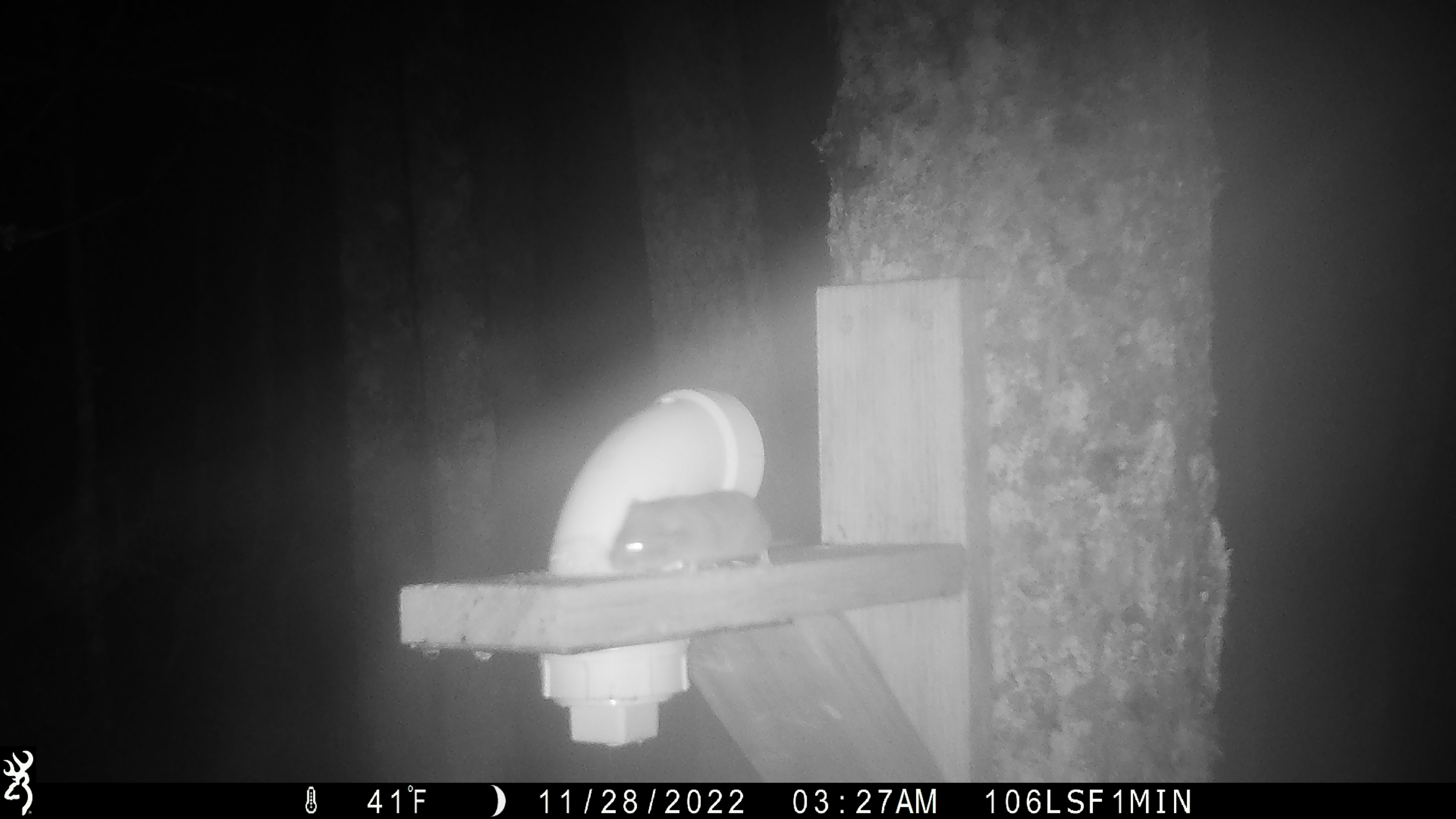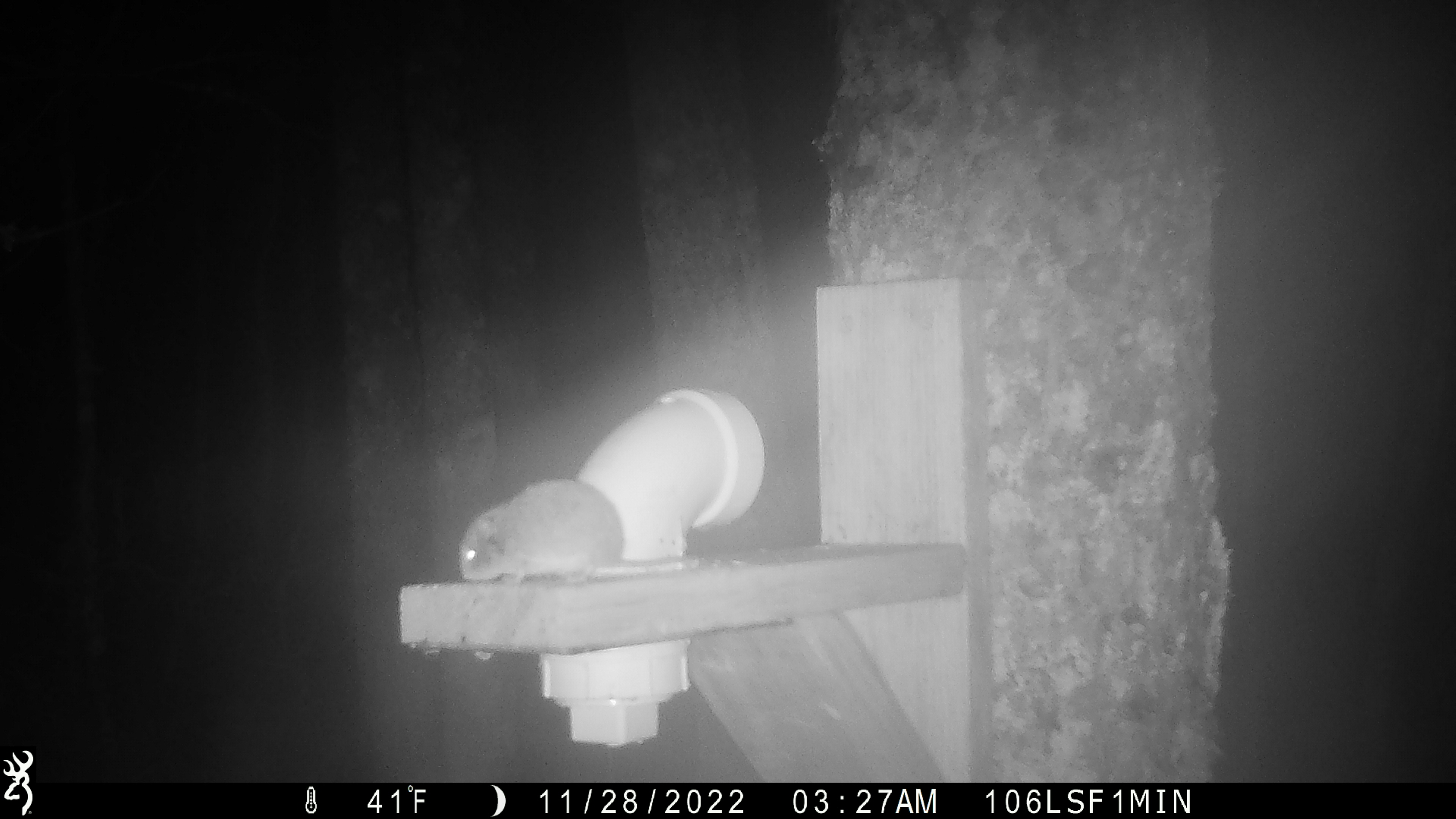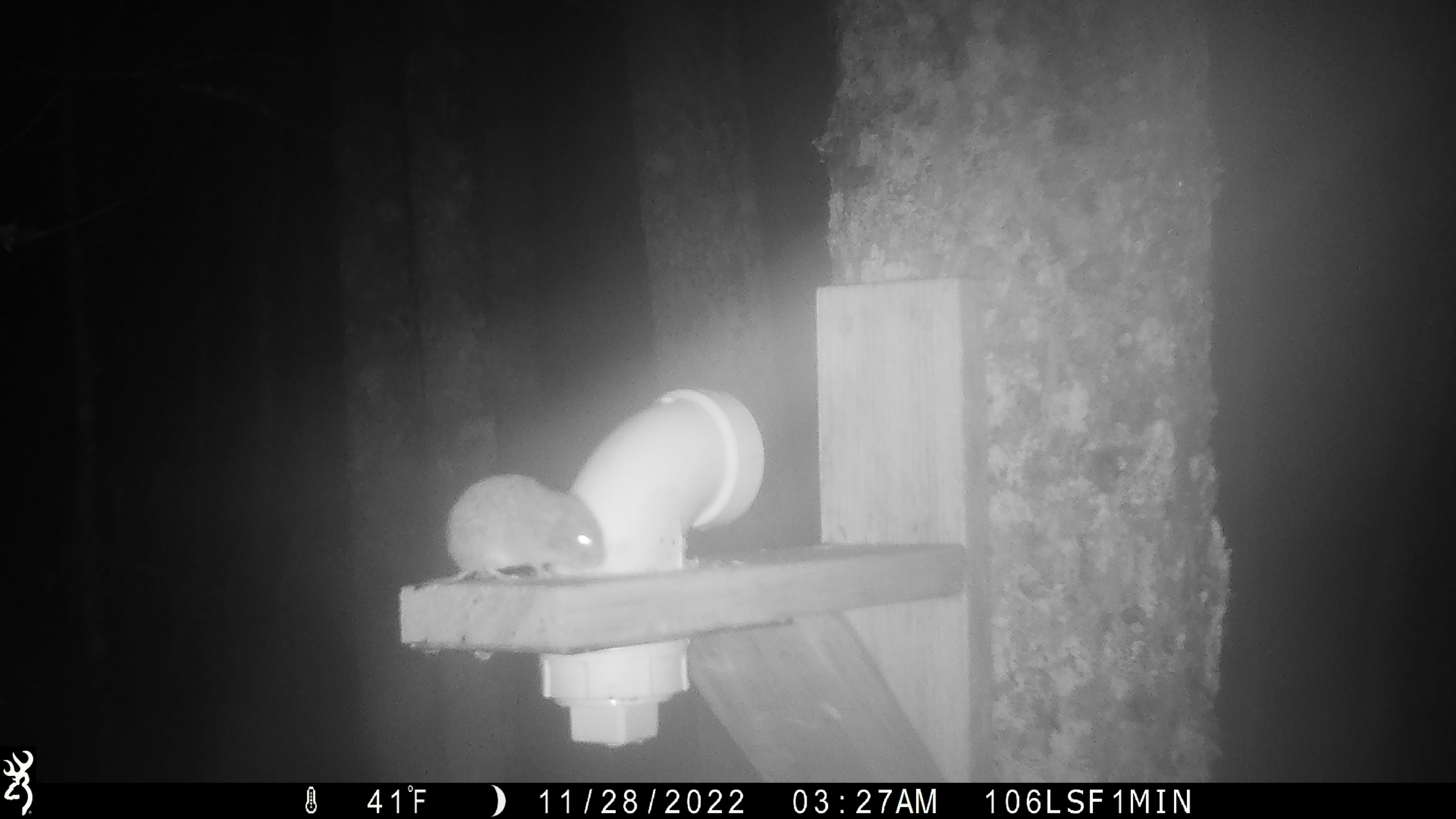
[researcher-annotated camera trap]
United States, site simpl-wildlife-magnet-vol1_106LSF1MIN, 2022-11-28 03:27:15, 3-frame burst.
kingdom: Animalia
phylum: Chordata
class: Mammalia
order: Rodentia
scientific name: Rodentia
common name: mouse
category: mouse sp.